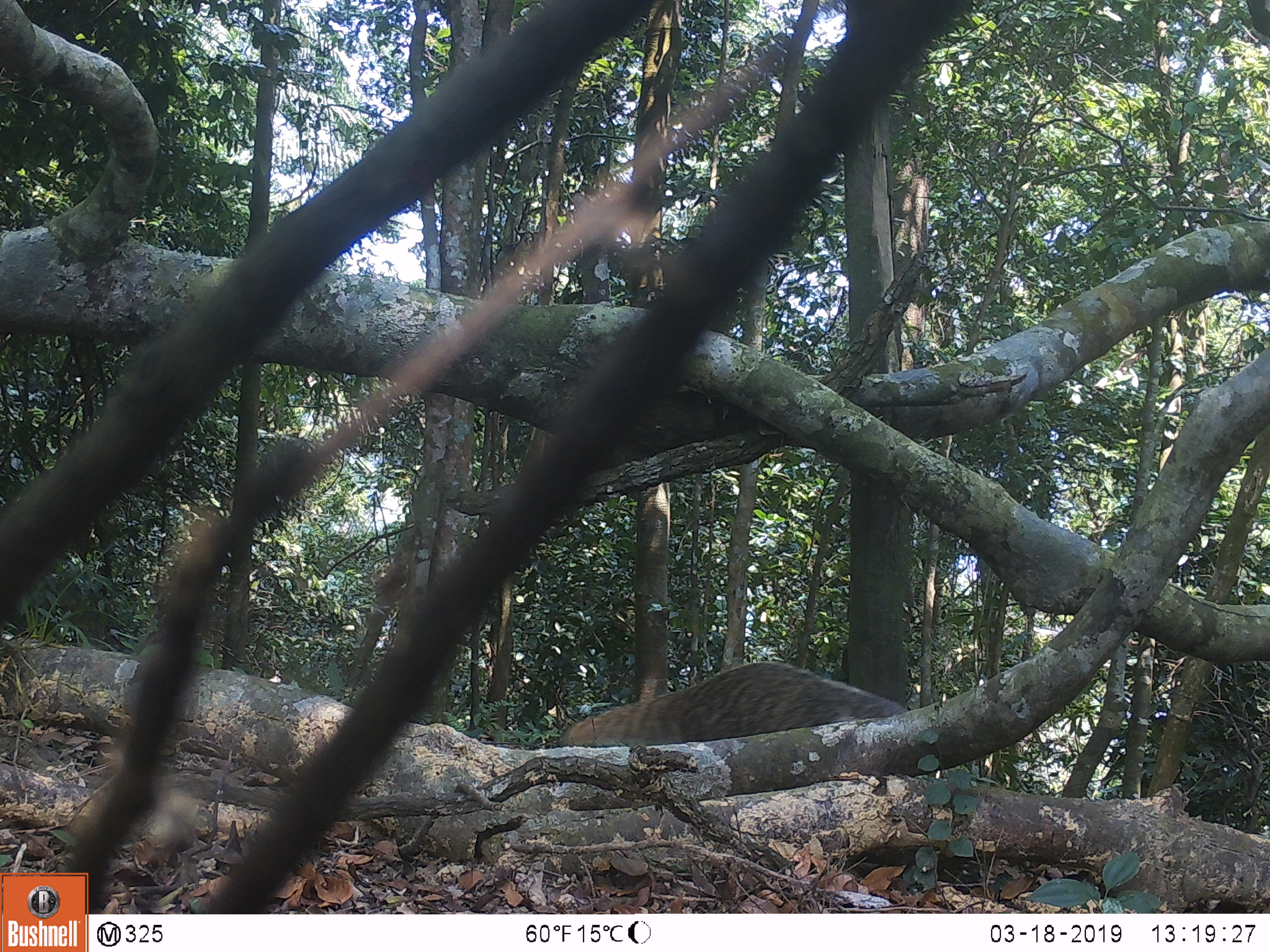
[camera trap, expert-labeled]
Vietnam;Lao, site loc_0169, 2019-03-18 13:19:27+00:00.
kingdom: Animalia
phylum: Chordata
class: Mammalia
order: Carnivora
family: Herpestidae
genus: Urva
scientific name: Urva urva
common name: crab-eating mongoose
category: crab eating mongoose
Crab eating mongoose (crab-eating mongoose) (Urva urva). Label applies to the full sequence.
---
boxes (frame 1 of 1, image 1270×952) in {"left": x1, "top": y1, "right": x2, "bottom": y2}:
crab eating mongoose: {"left": 561, "top": 663, "right": 907, "bottom": 746}